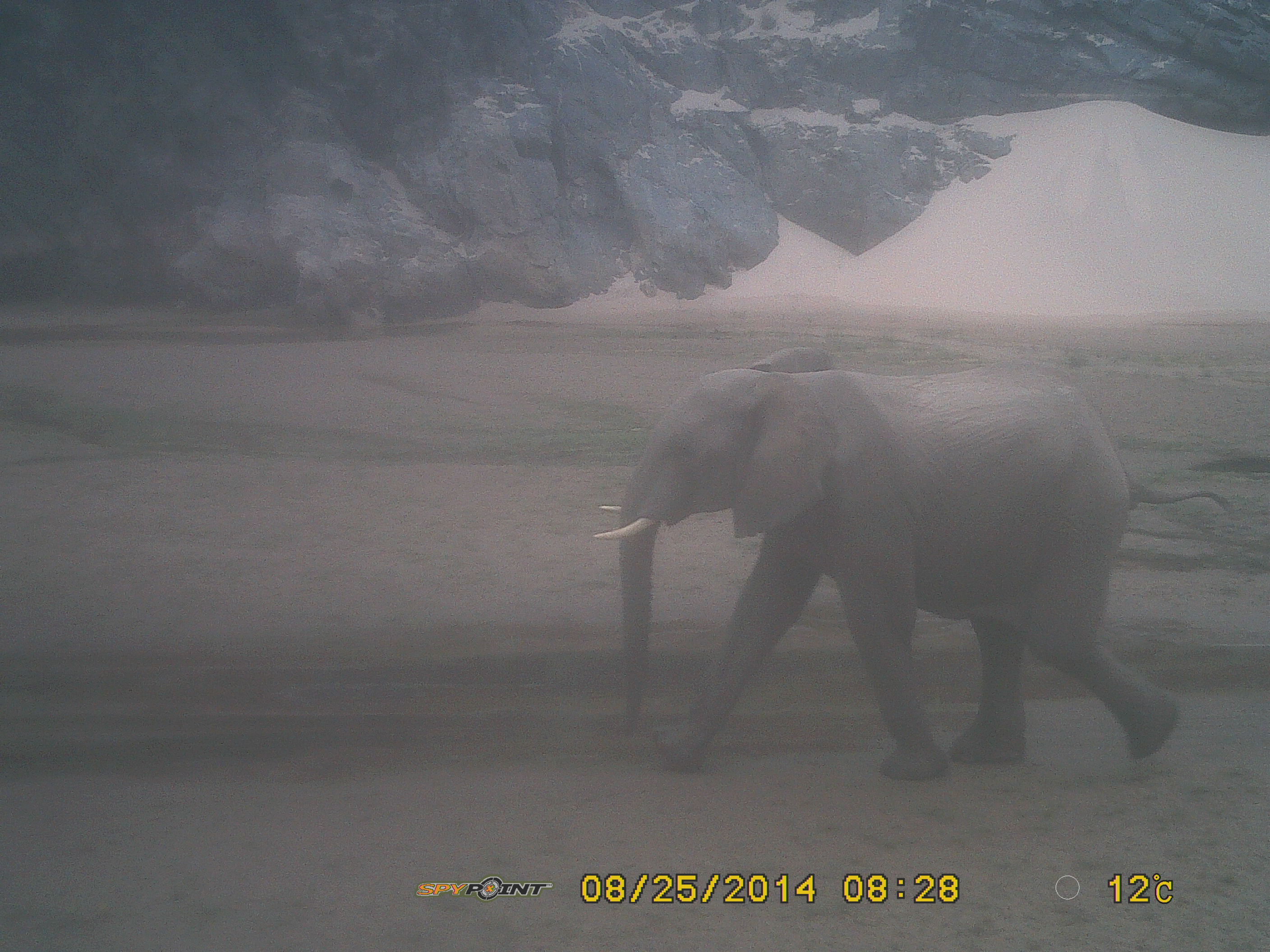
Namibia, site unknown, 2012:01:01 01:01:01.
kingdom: Animalia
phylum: Chordata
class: Mammalia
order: Proboscidea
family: Elephantidae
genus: Loxodonta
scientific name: Loxodonta africana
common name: african elephant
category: loxodanta africana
Loxodanta africana (african elephant) (Loxodonta africana).